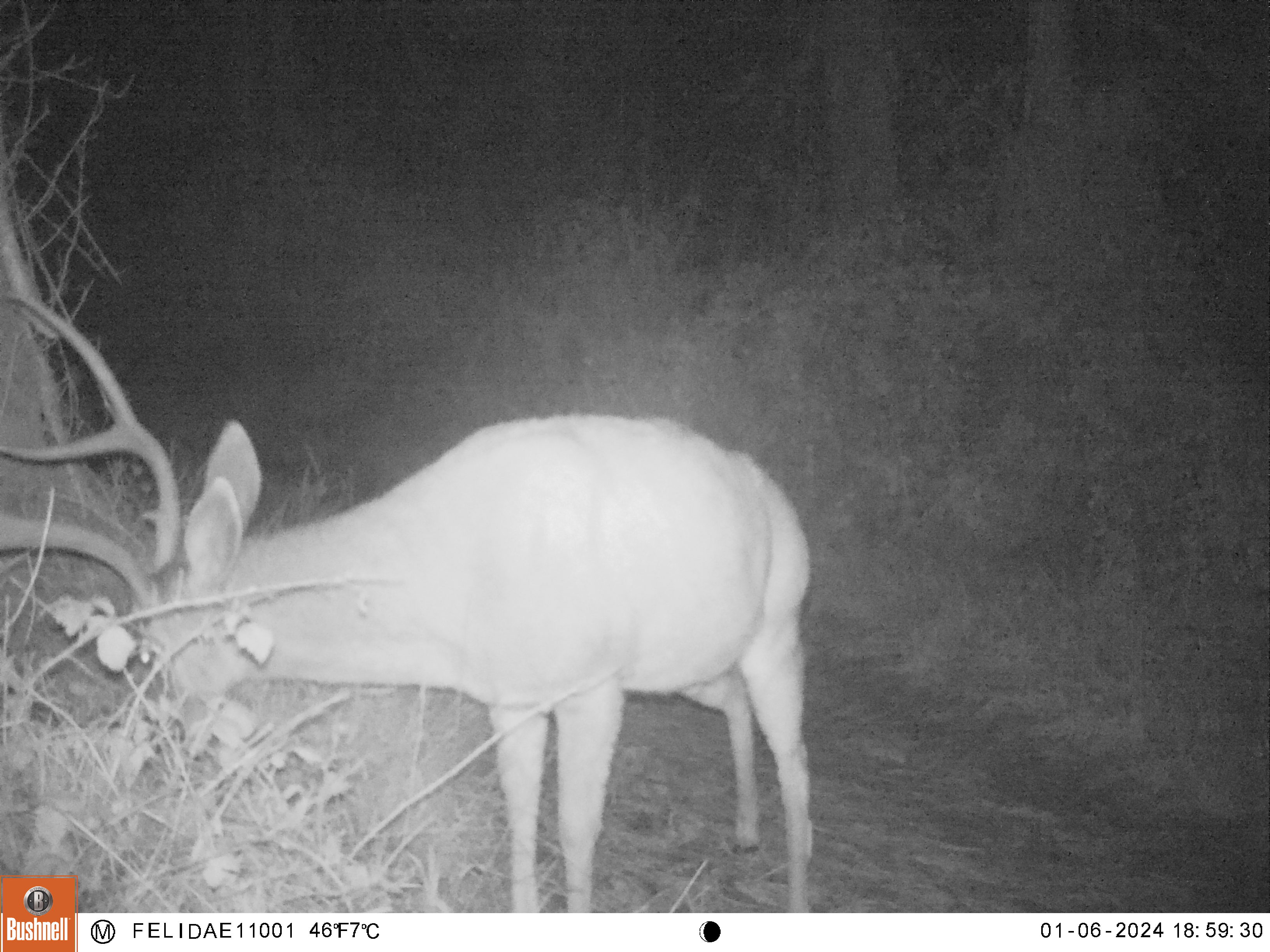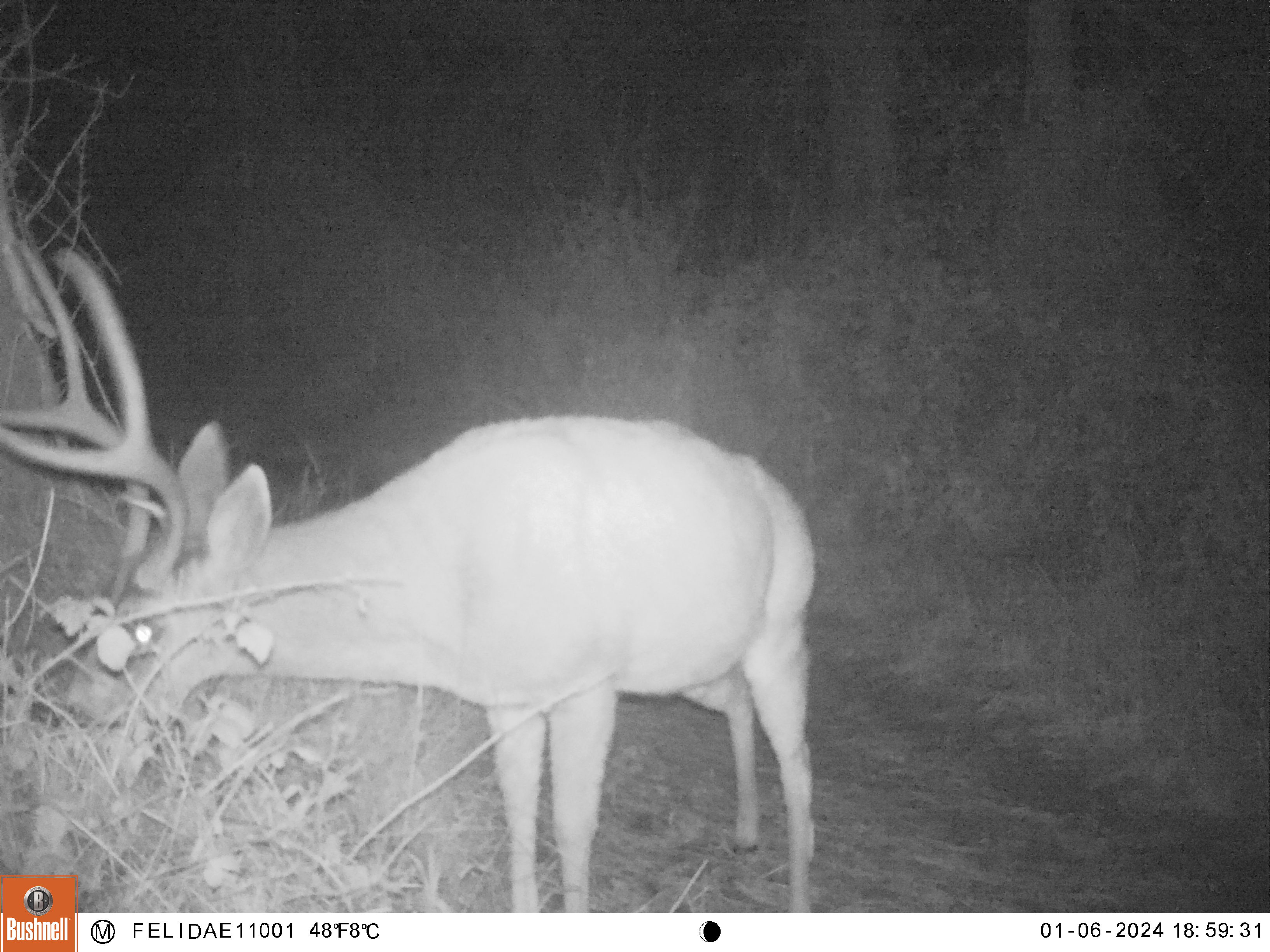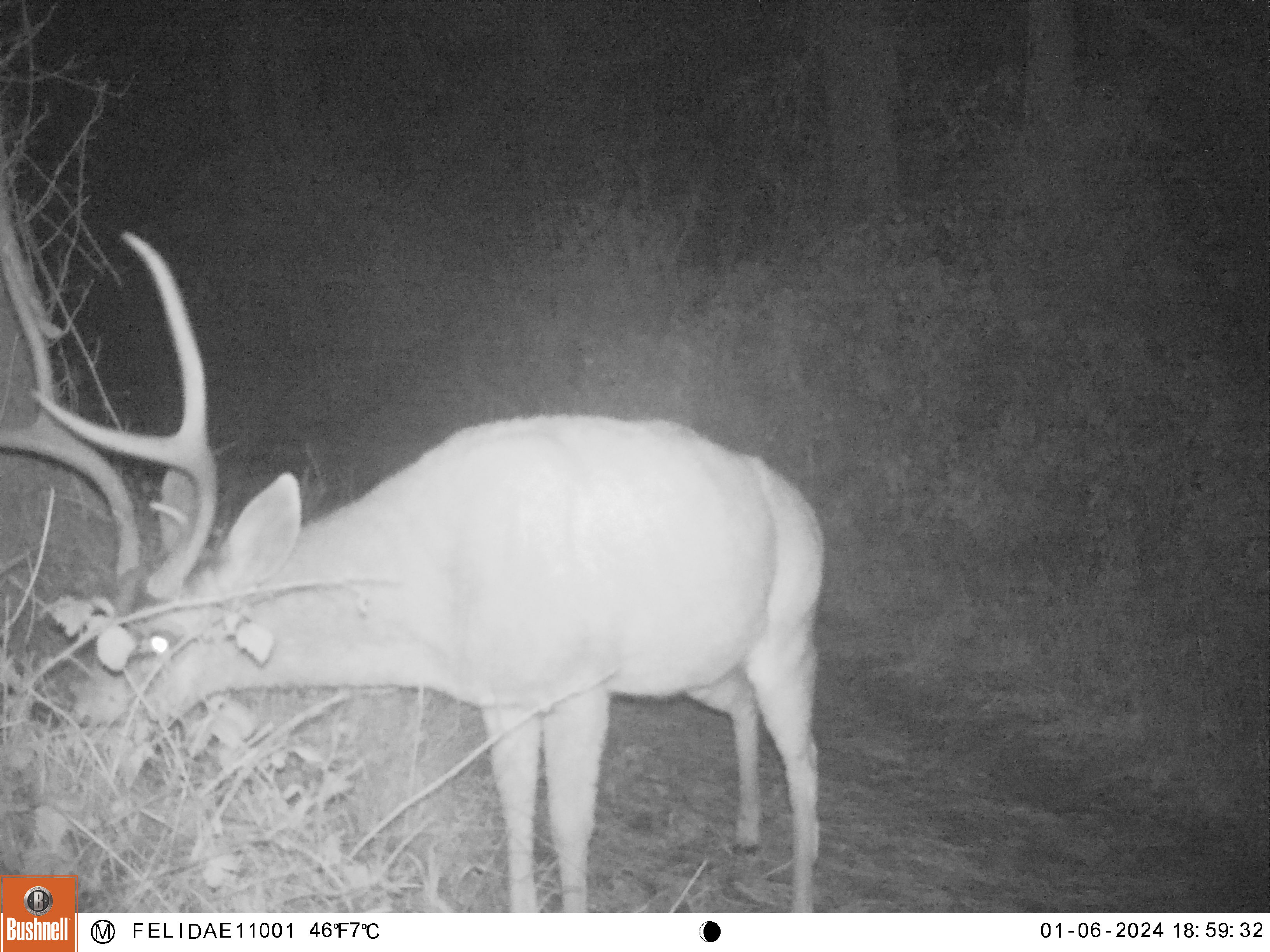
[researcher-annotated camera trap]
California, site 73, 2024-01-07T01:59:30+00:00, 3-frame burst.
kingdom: Animalia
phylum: Chordata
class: Mammalia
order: Artiodactyla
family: Cervidae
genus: Odocoileus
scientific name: Odocoileus hemionus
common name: mule deer